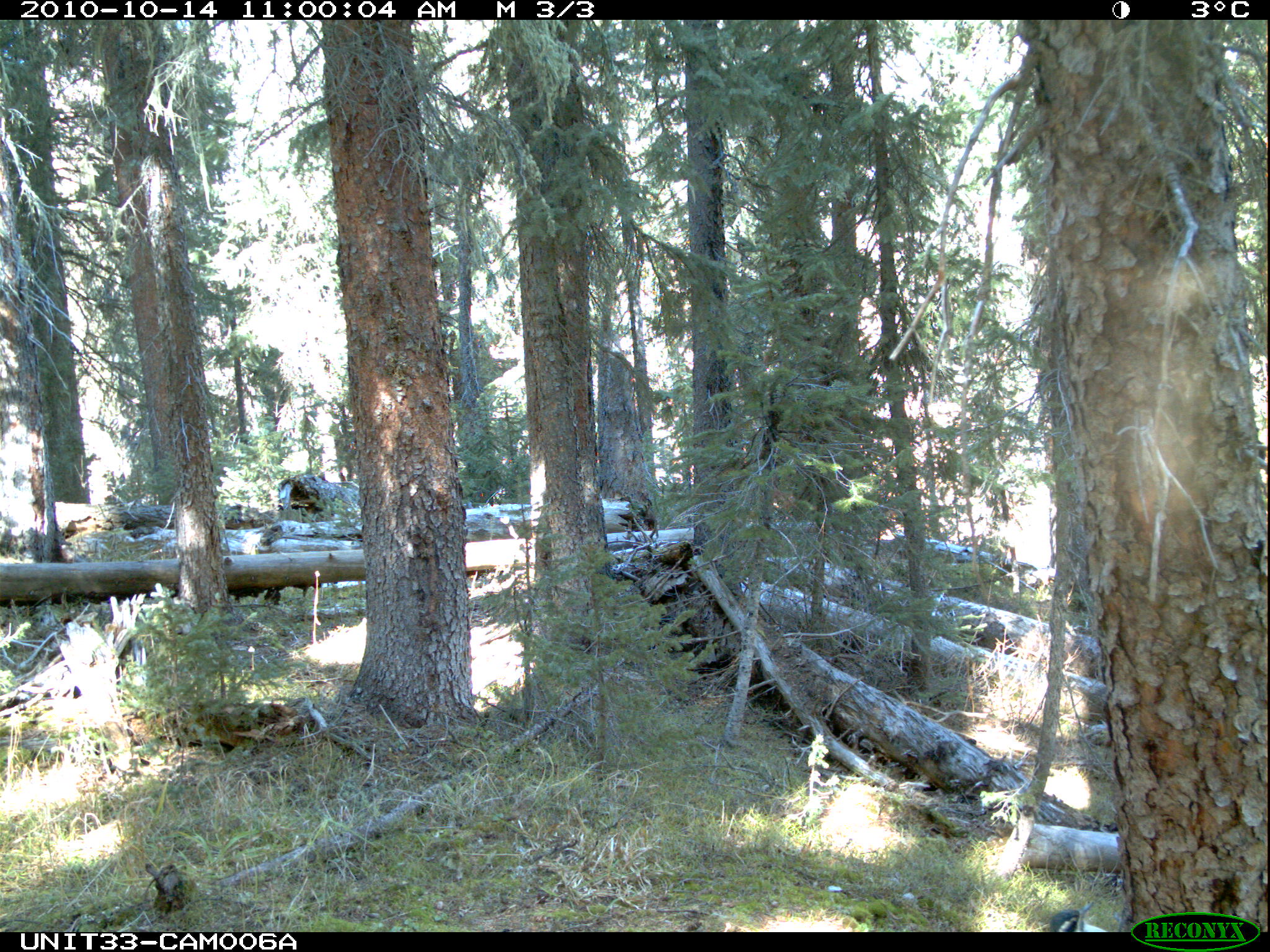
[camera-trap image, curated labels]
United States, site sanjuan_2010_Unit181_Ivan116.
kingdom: Animalia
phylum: Chordata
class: Aves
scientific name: Aves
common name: birds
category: unidentified bird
Unidentified bird (birds) (Aves).